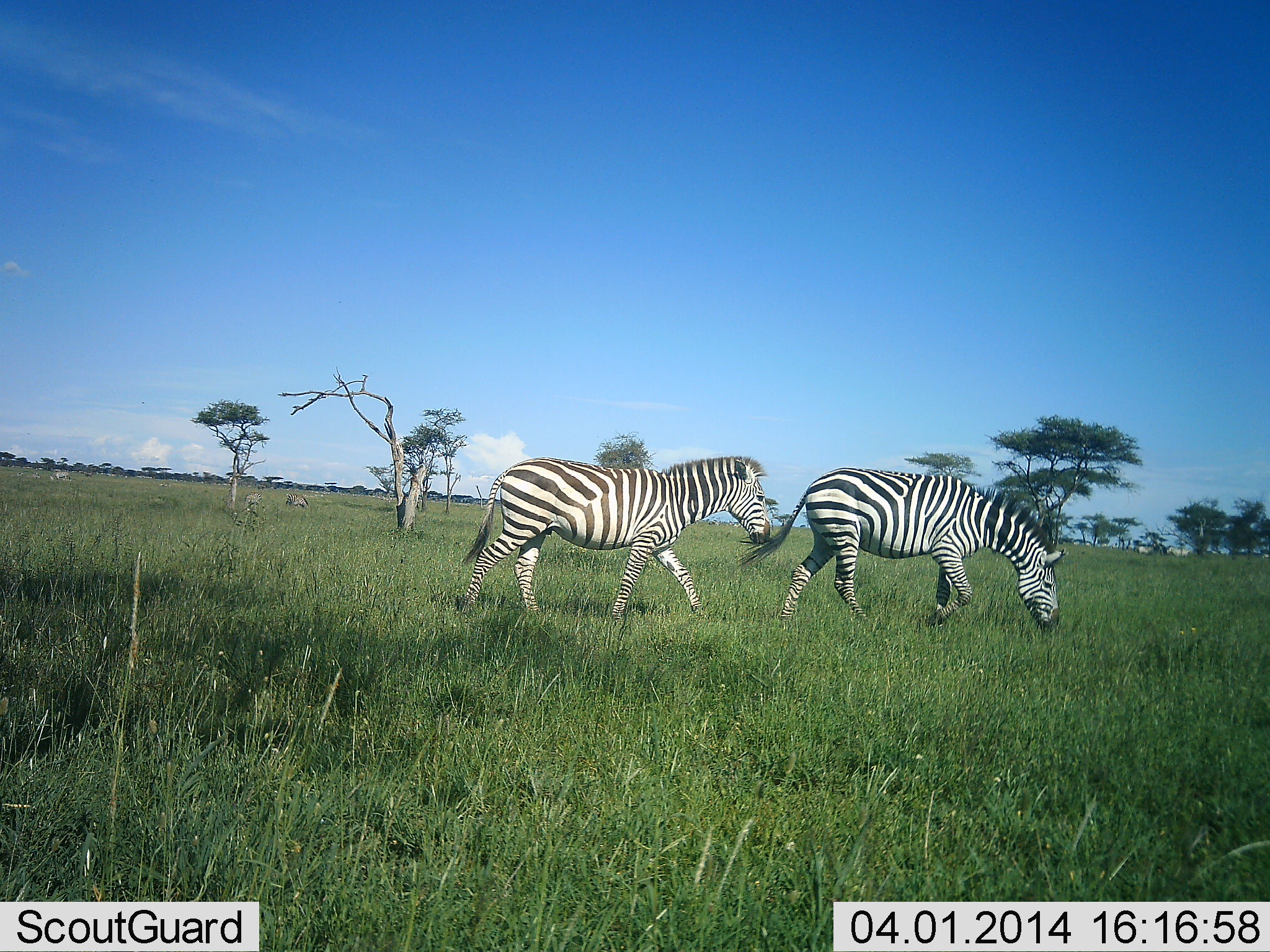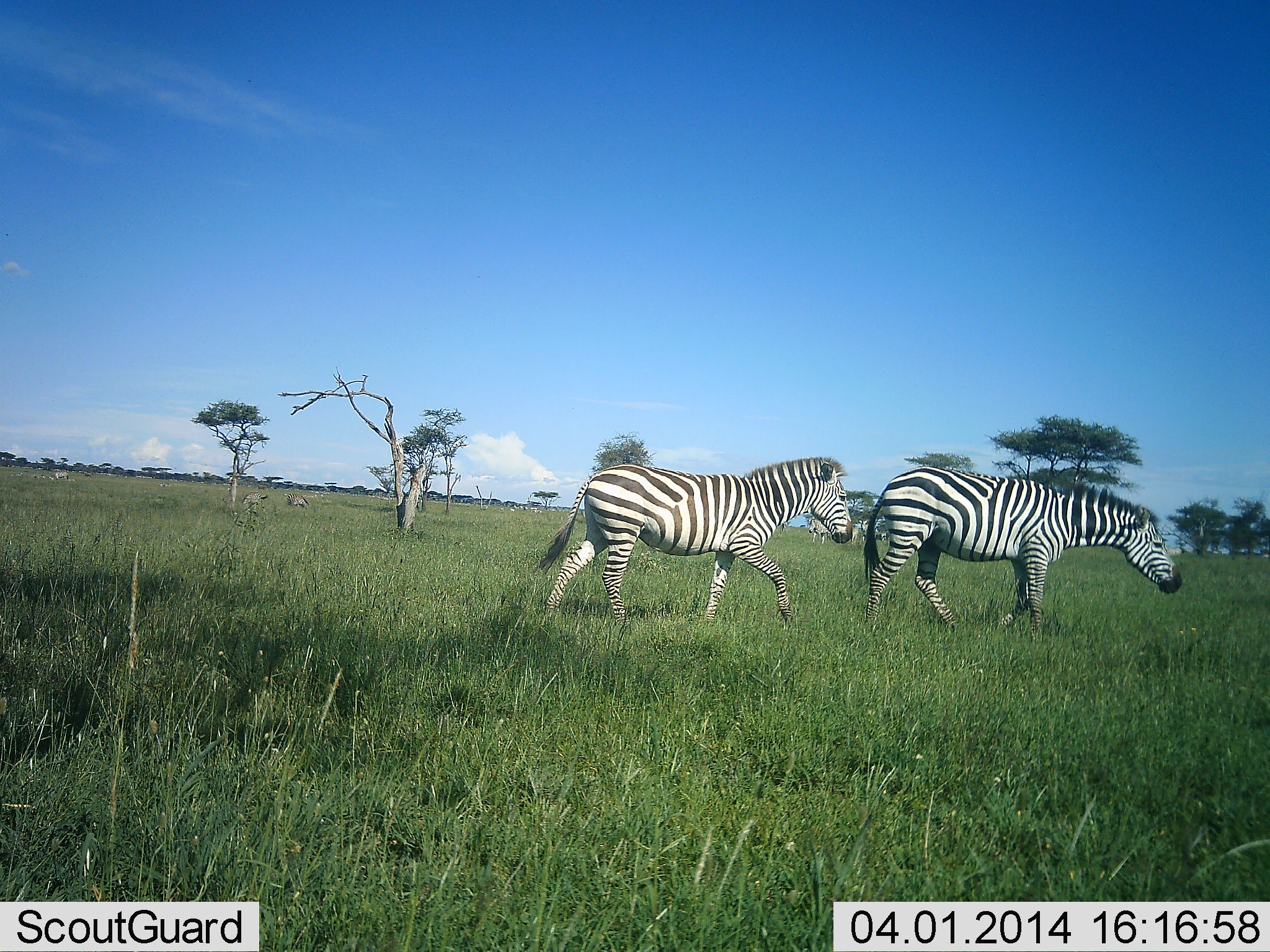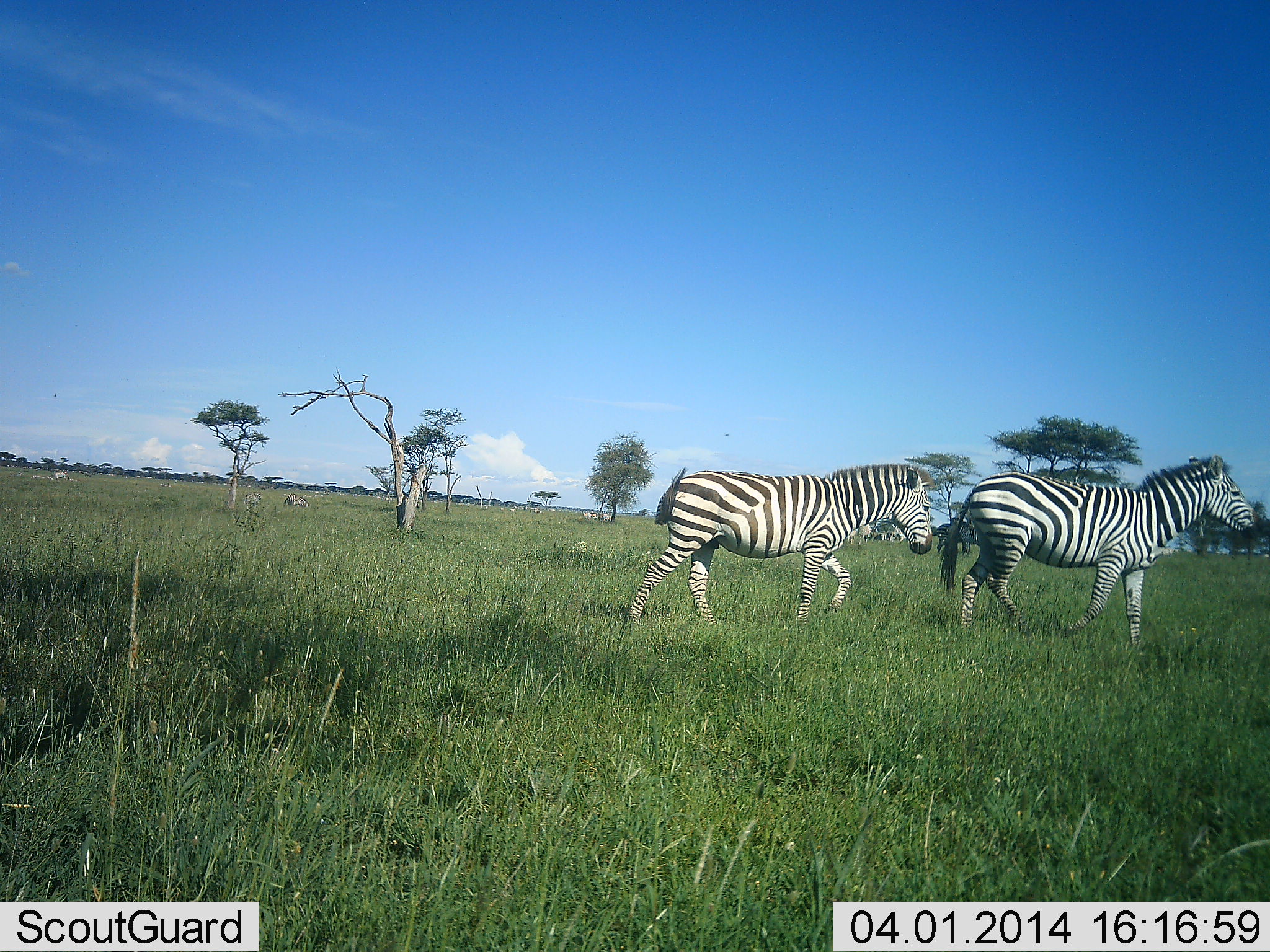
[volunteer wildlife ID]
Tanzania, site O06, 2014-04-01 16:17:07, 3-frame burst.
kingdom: Animalia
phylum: Chordata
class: Mammalia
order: Perissodactyla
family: Equidae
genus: Equus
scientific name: Equus quagga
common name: plains zebra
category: zebra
Zebra (plains zebra) (Equus quagga), count 2. Behavior (volunteer vote fractions): standing 10%, resting 0%, moving 100%, interacting 0%. Young present (vote fraction): 0%. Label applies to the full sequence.